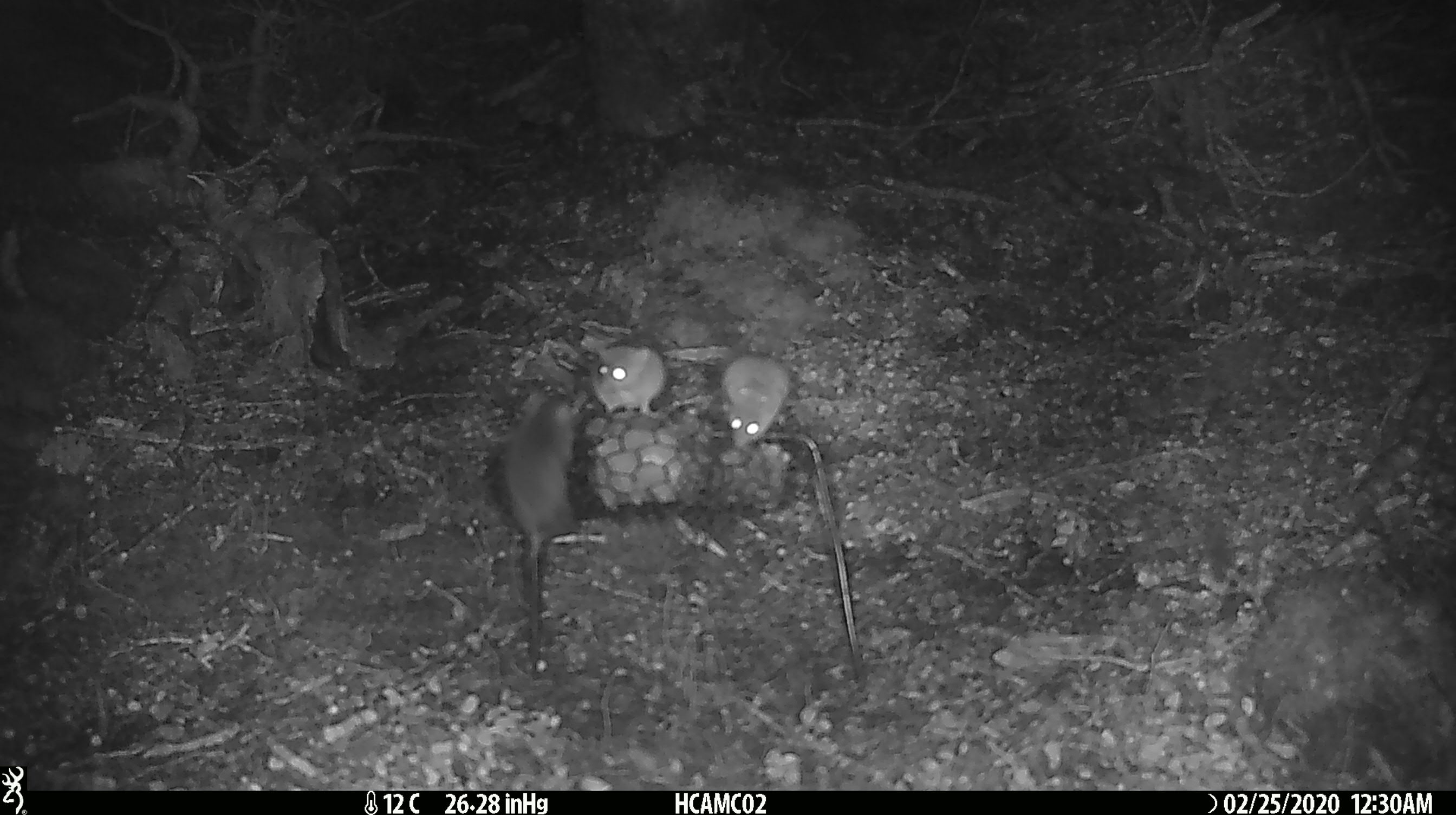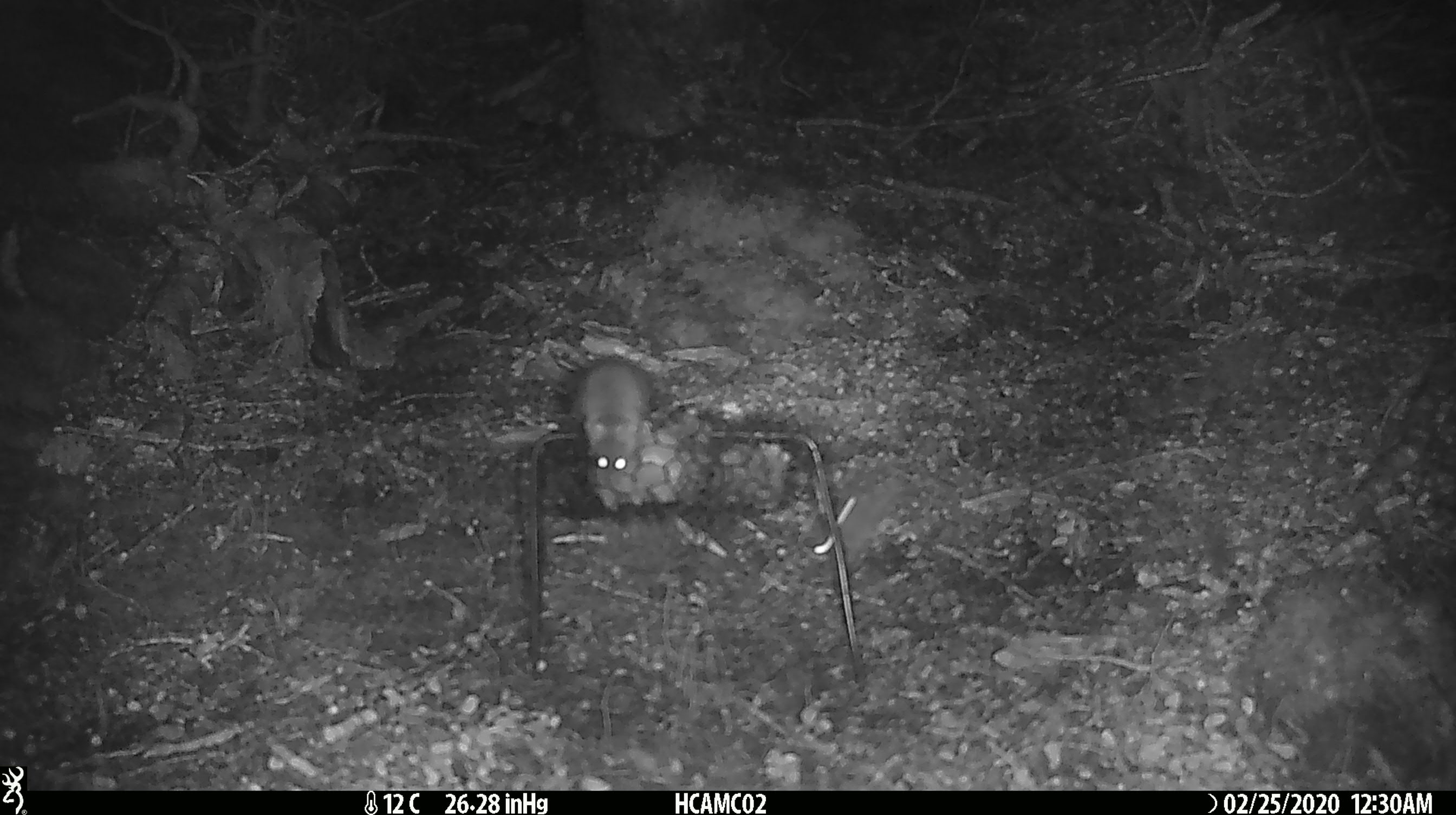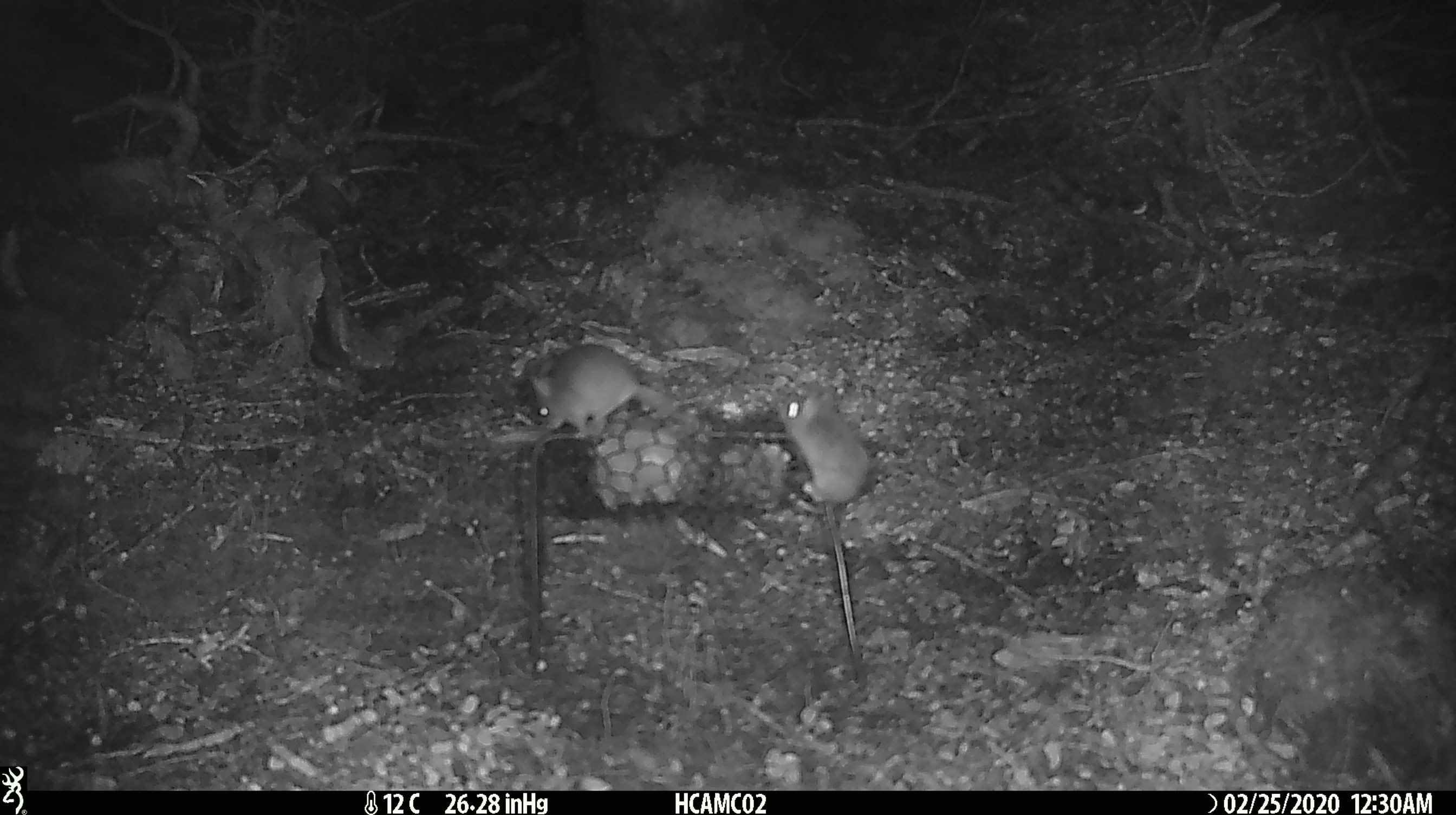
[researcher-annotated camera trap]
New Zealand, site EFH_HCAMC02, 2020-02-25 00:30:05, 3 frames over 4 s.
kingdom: Animalia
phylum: Chordata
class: Mammalia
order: Rodentia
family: Muridae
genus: Mus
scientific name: Mus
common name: mouse